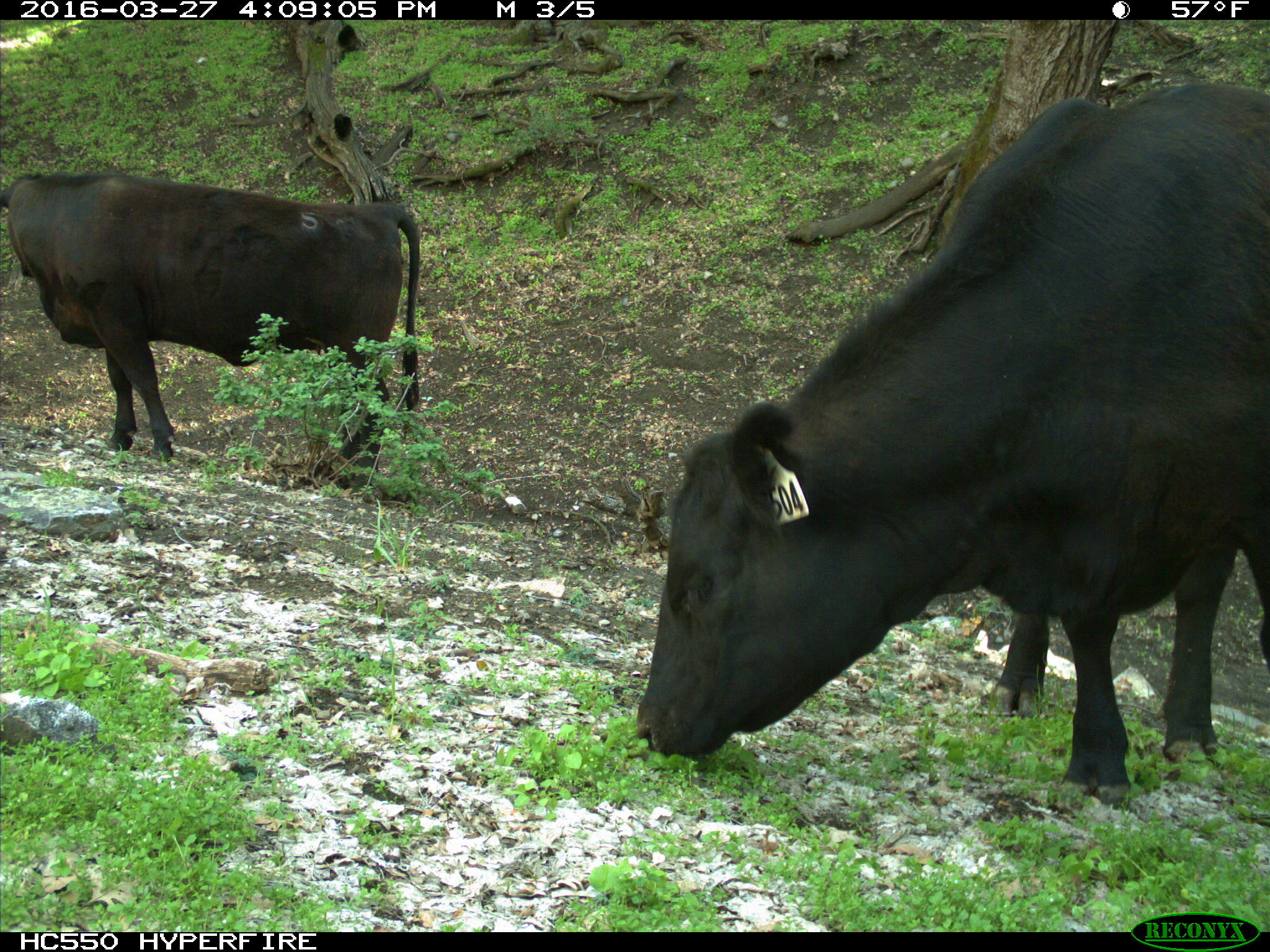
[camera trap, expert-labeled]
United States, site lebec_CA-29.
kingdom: Animalia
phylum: Chordata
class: Mammalia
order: Artiodactyla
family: Bovidae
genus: Bos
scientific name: Bos taurus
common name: domestic cow